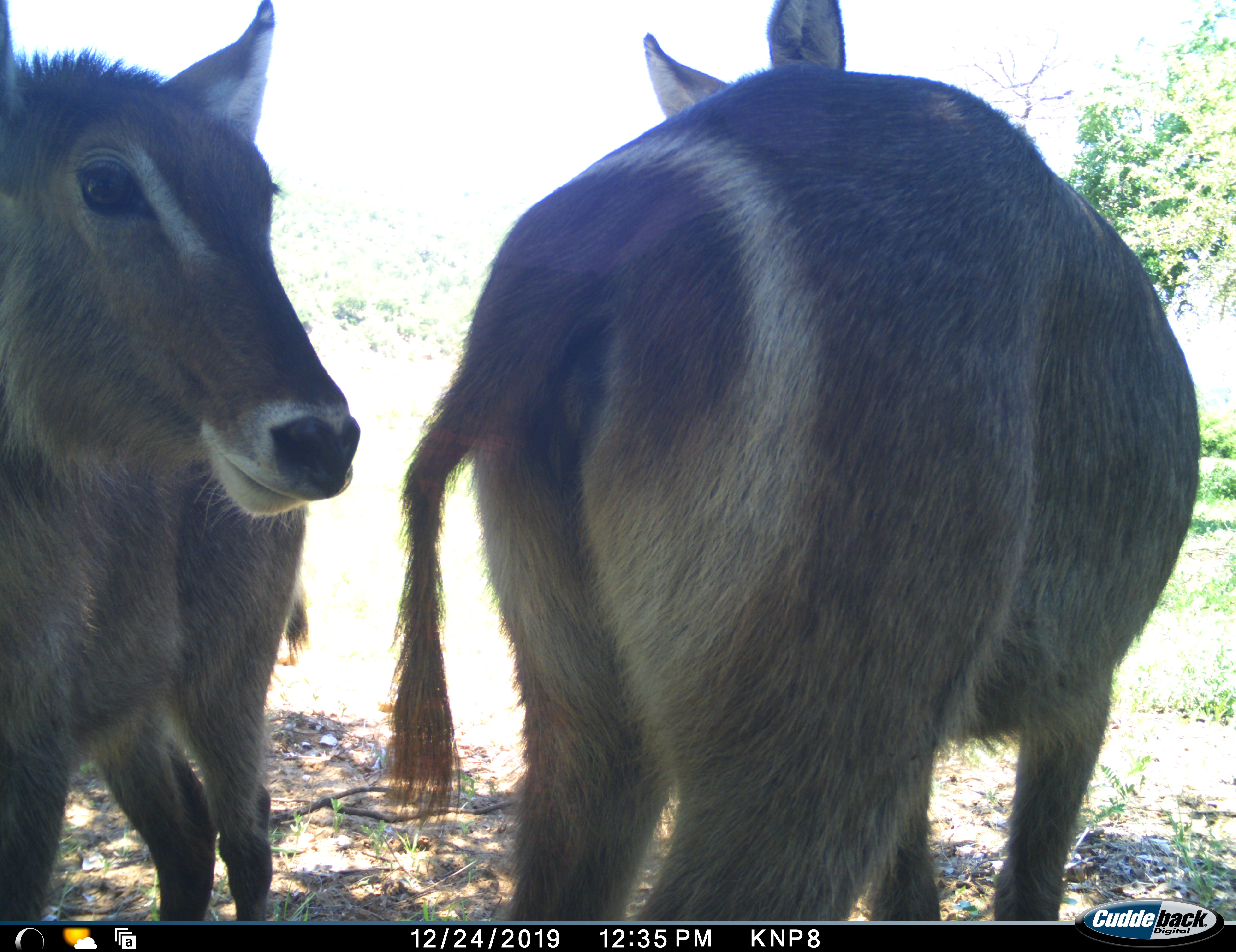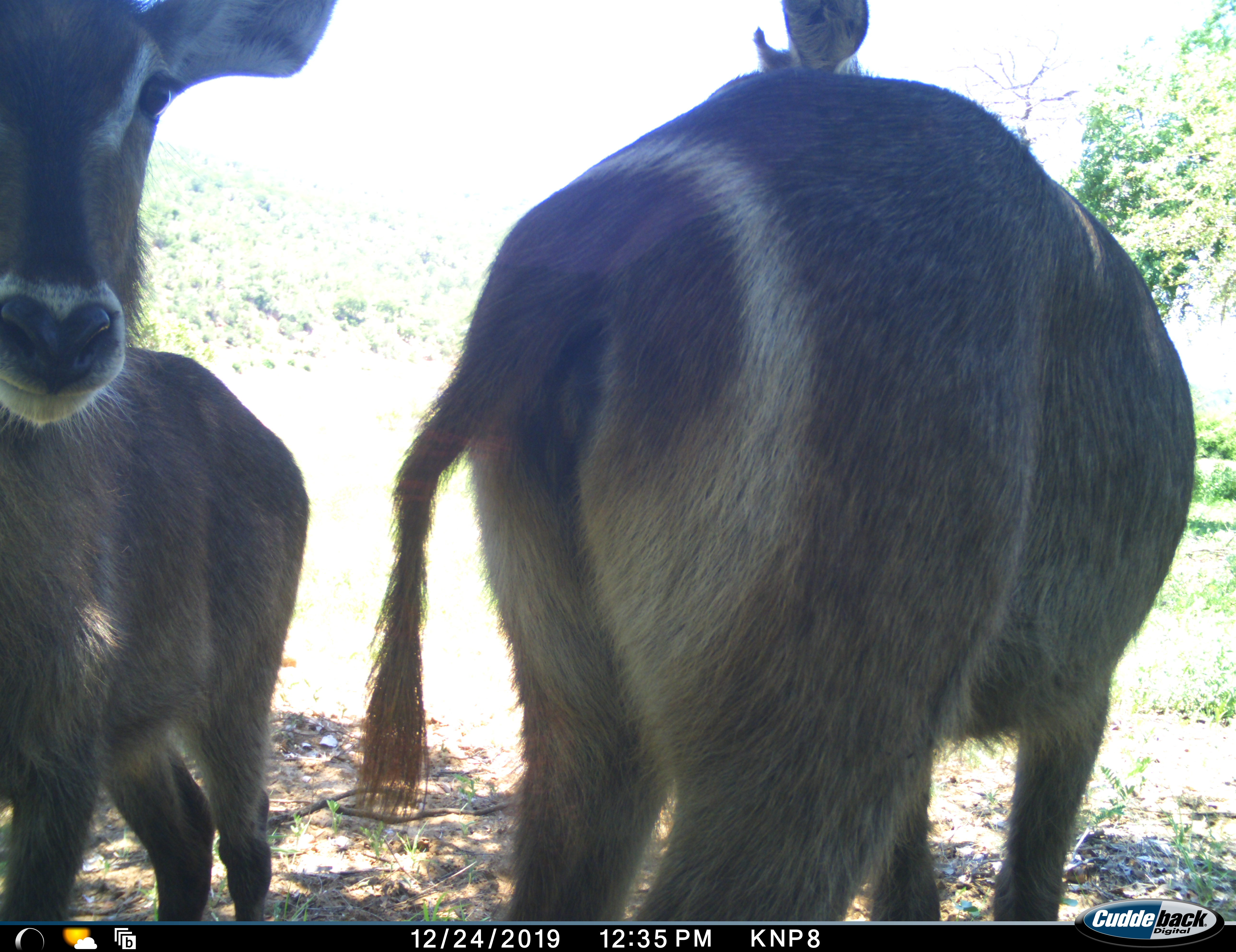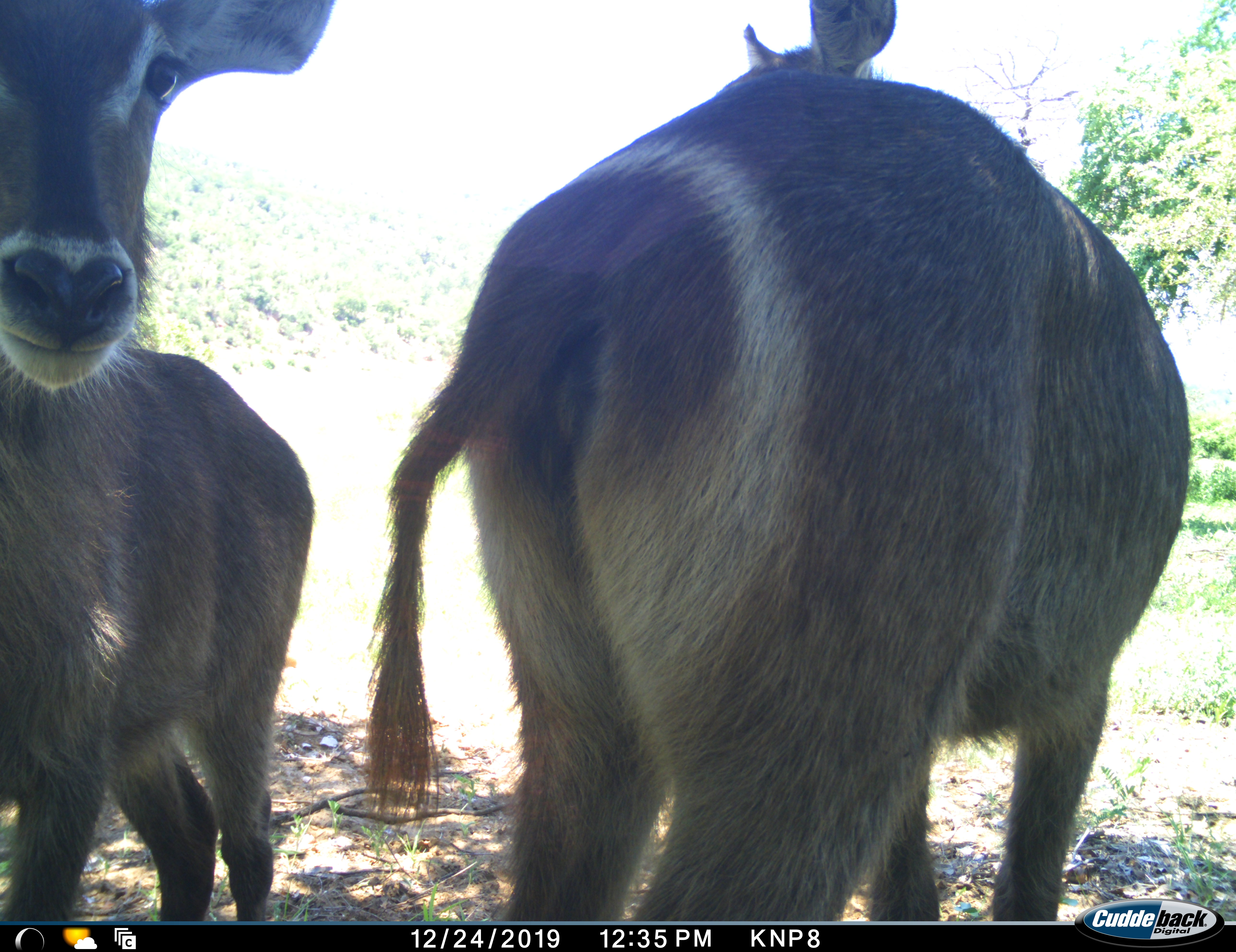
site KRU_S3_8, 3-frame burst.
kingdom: Animalia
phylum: Chordata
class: Mammalia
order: Artiodactyla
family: Bovidae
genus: Kobus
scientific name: Kobus ellipsiprymnus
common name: waterbuck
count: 2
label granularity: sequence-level